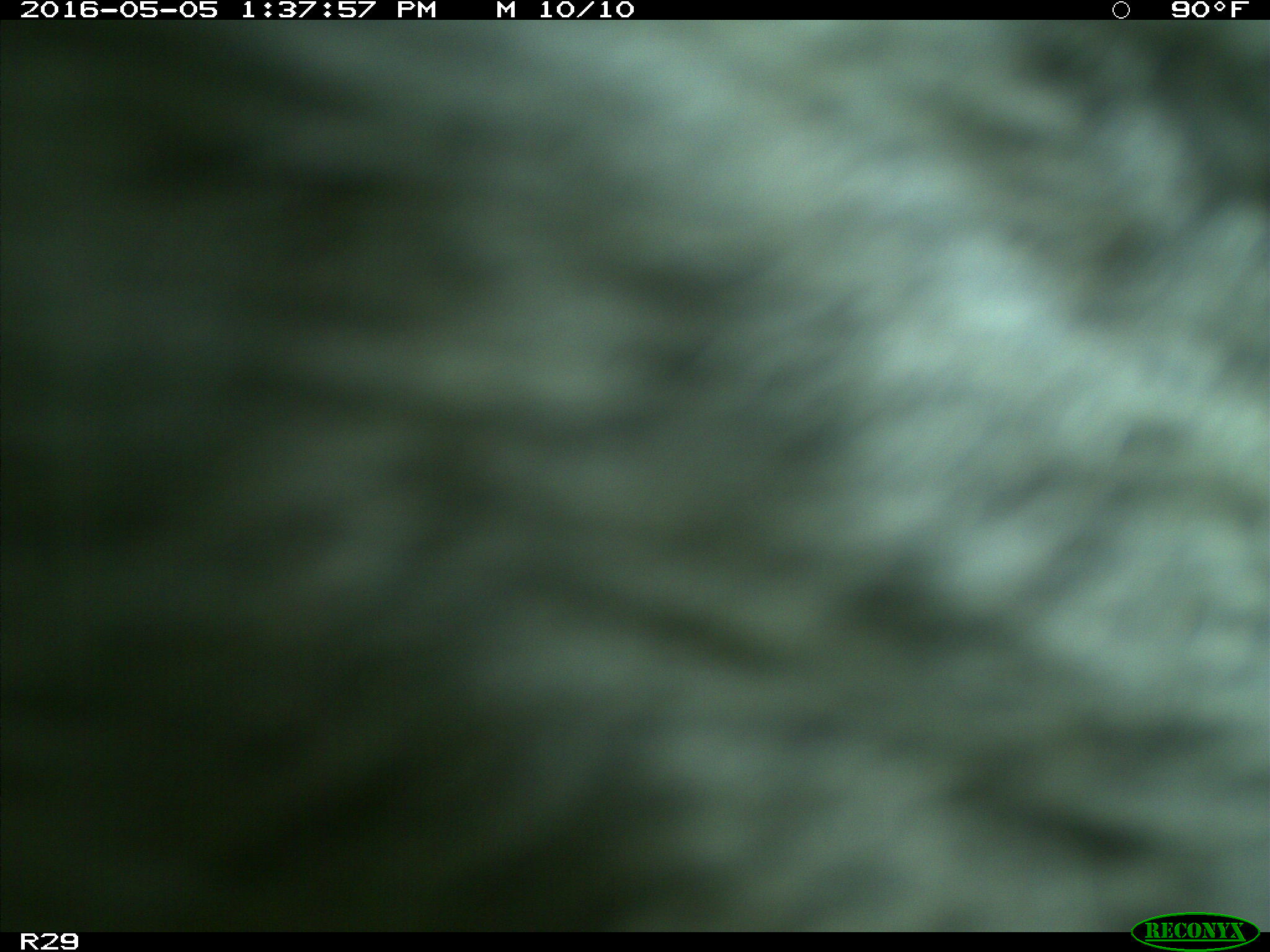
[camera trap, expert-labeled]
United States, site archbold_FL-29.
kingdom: Animalia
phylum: Chordata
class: Mammalia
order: Artiodactyla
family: Bovidae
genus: Bos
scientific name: Bos taurus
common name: domestic cow